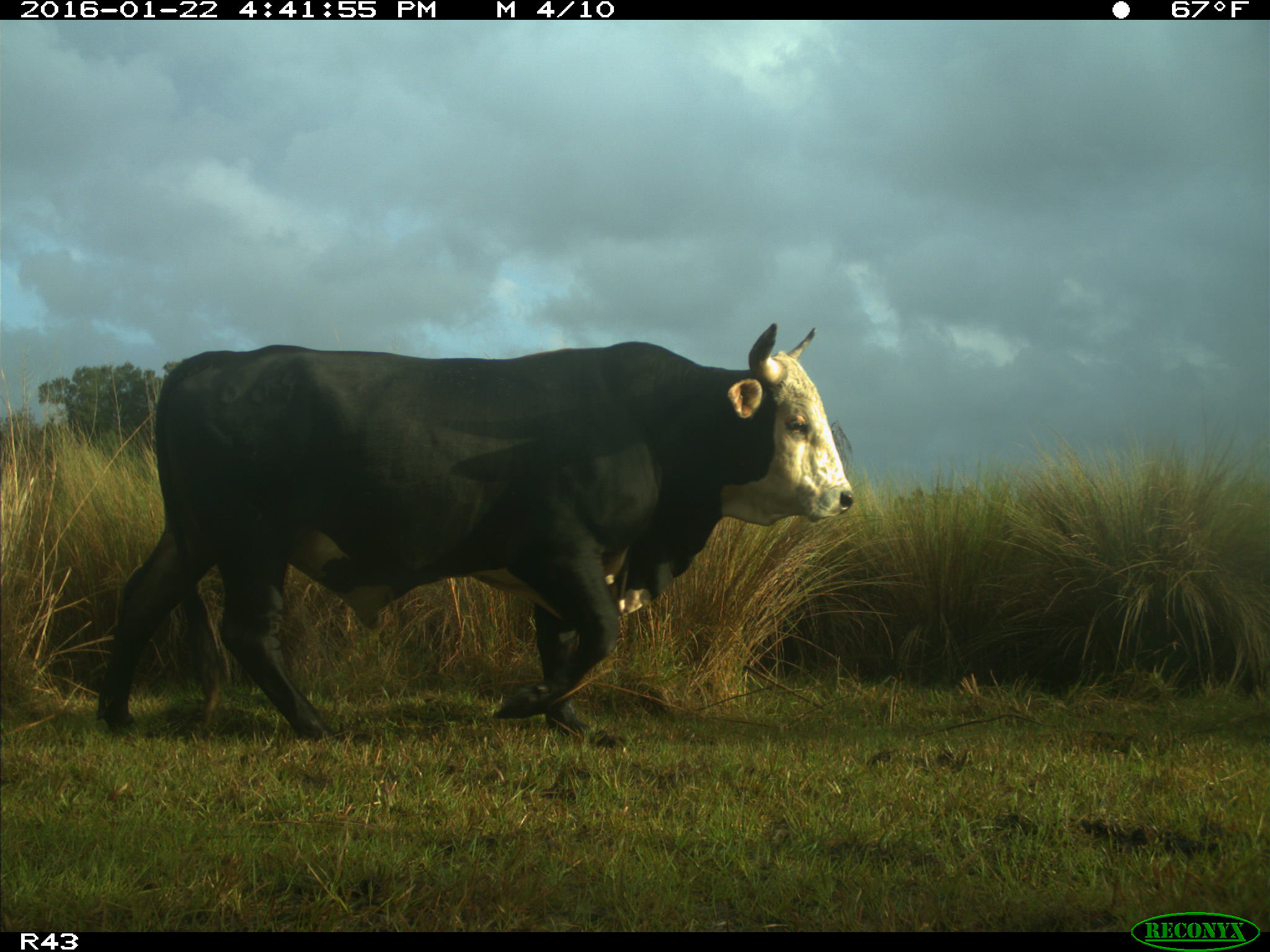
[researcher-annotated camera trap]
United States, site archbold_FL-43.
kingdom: Animalia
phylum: Chordata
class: Mammalia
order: Artiodactyla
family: Bovidae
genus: Bos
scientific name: Bos taurus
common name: domestic cow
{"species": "Bos taurus (domestic cow)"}